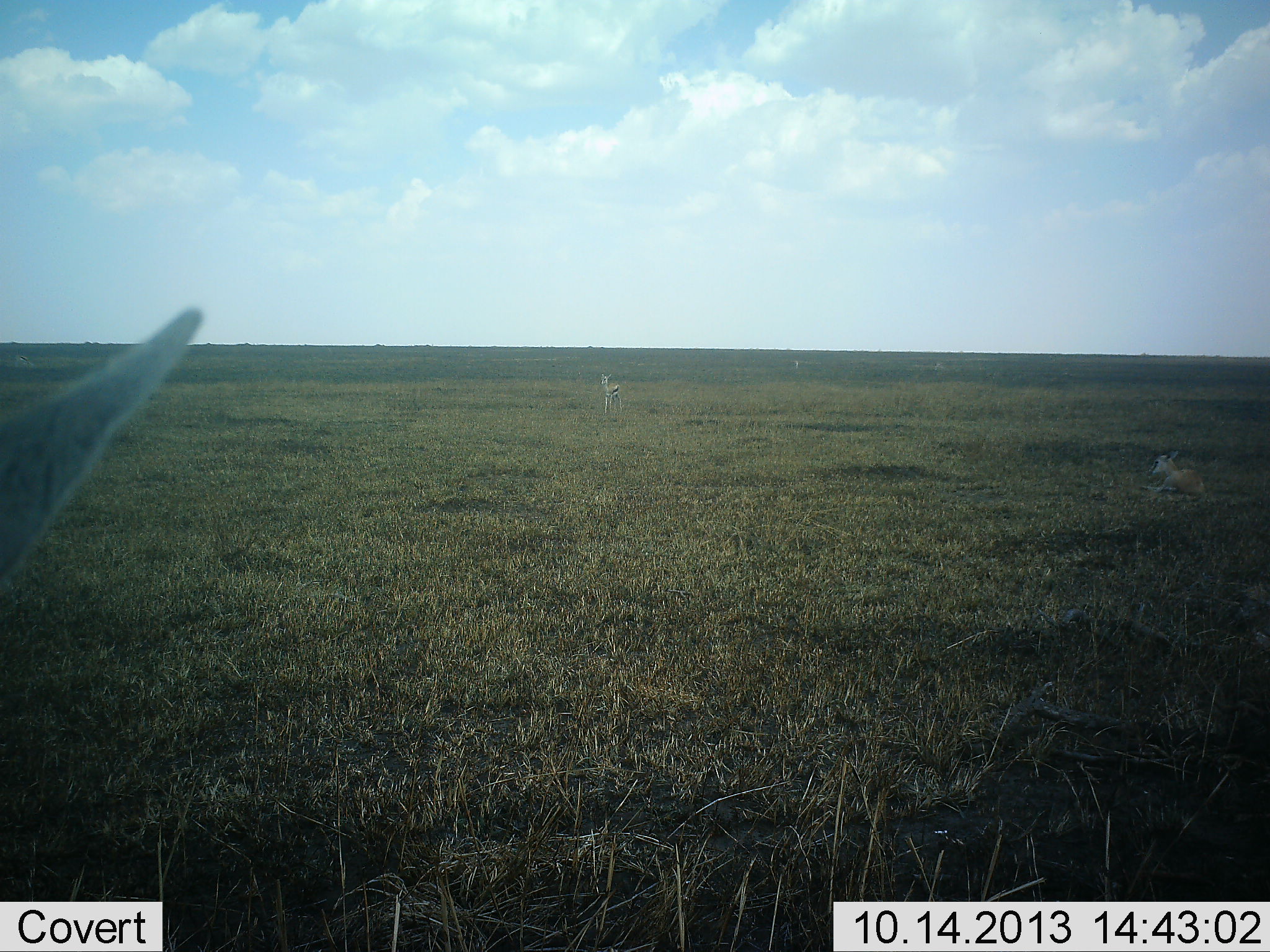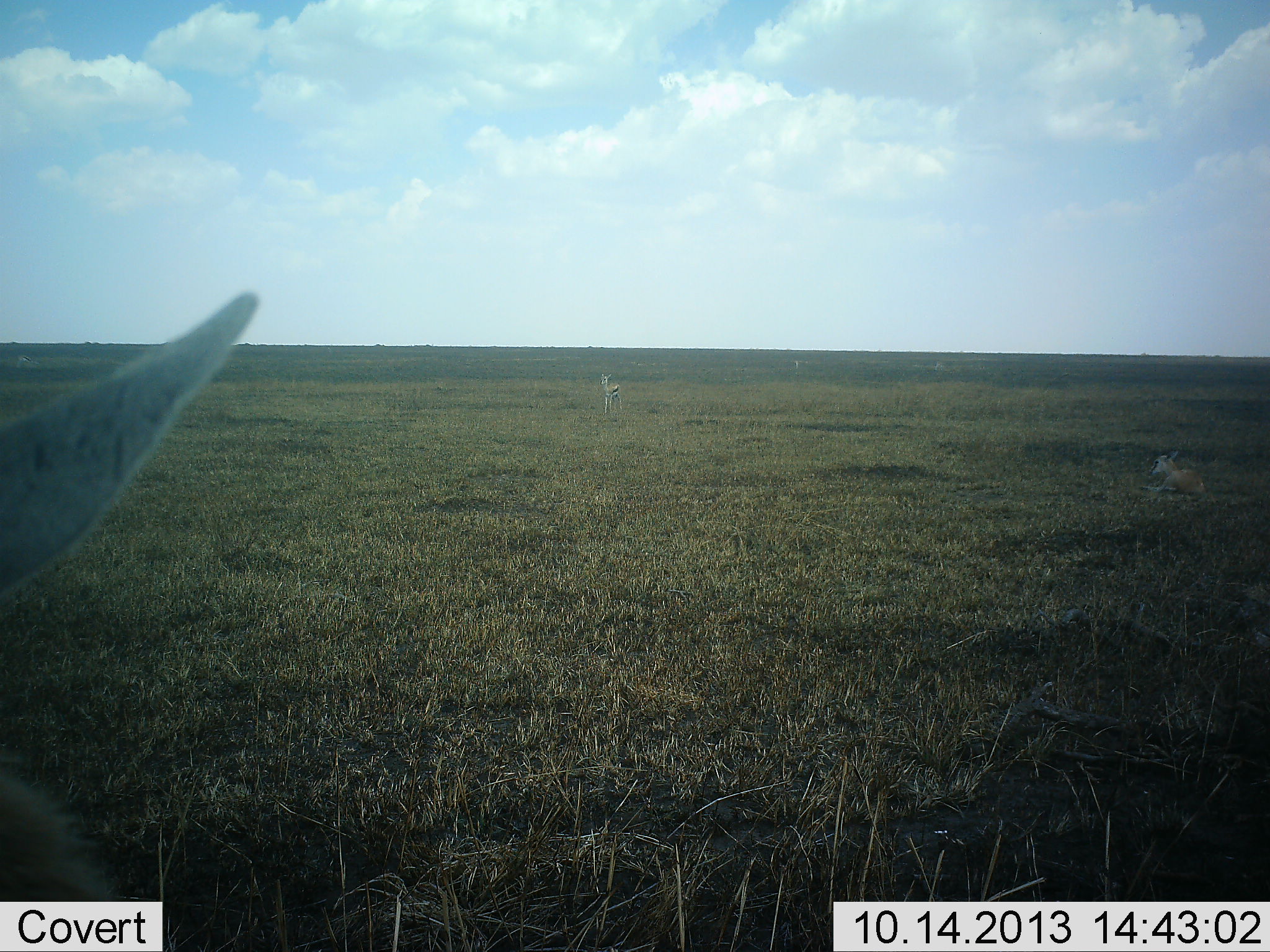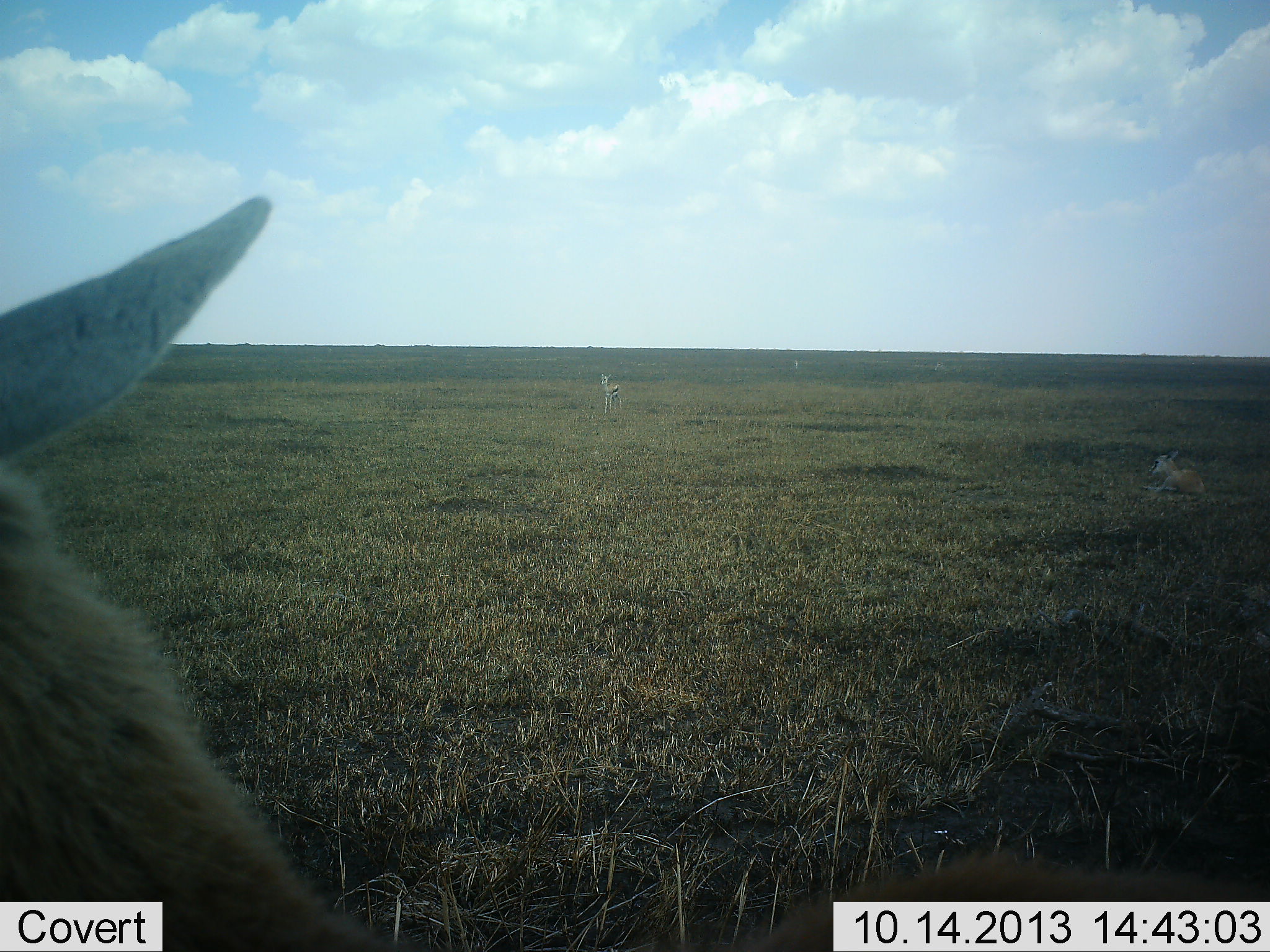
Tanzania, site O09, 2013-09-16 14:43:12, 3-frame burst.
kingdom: Animalia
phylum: Chordata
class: Mammalia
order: Artiodactyla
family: Bovidae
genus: Eudorcas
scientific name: Eudorcas thomsonii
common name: thomson's gazelle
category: gazellethomsons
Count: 3.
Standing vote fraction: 88%.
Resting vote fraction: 82%.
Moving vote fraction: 6%.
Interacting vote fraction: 0%.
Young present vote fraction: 0%.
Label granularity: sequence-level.